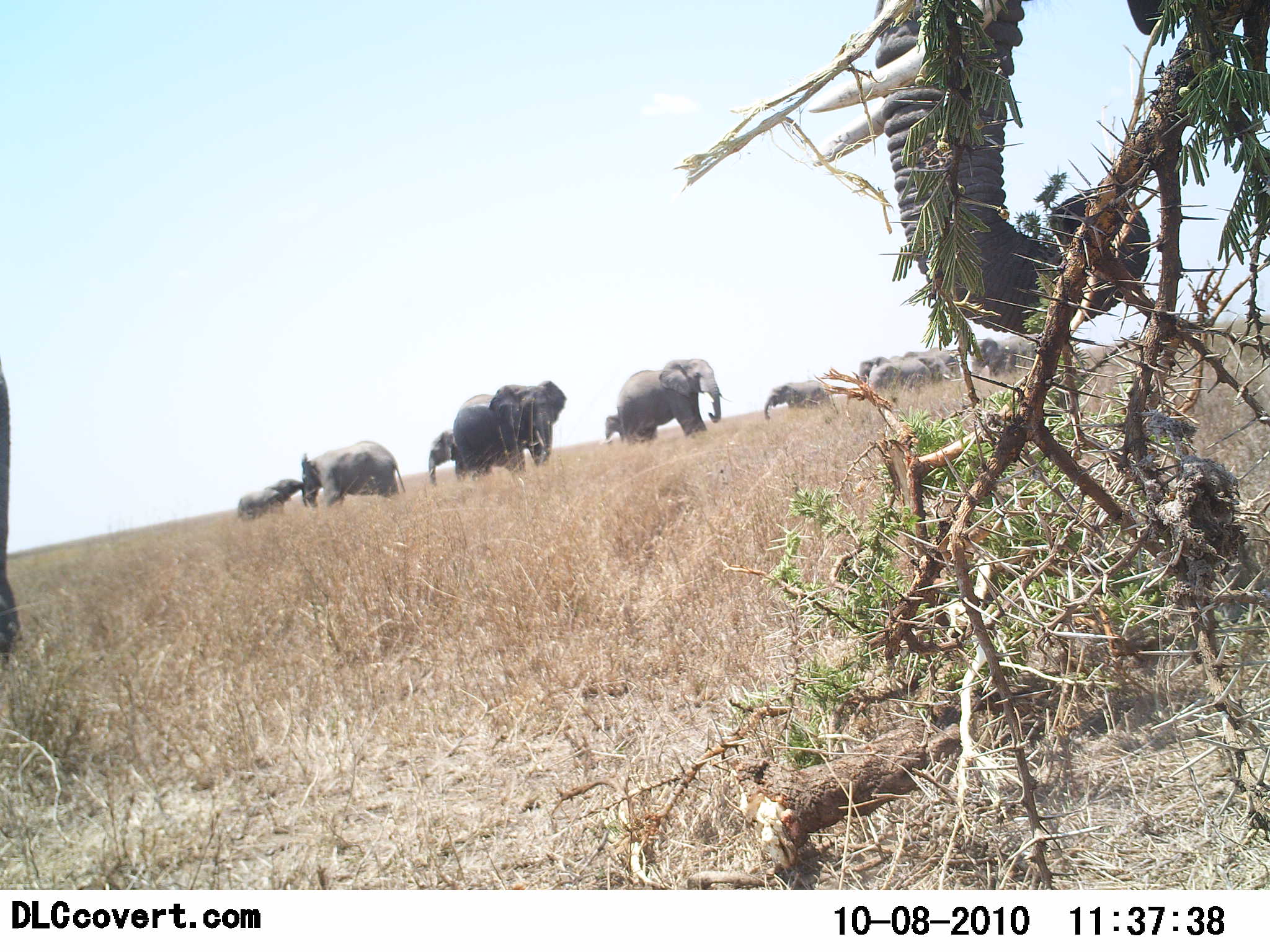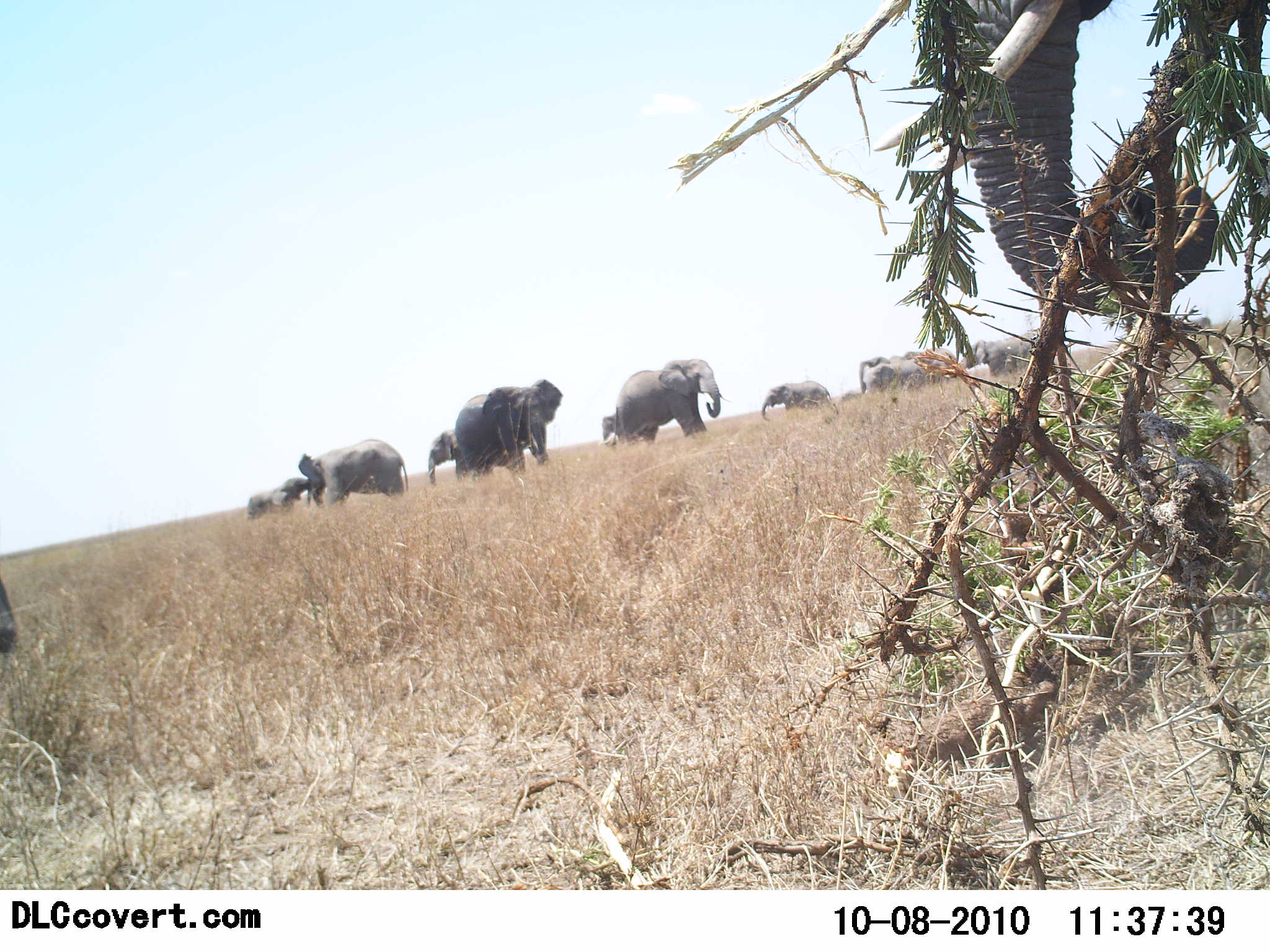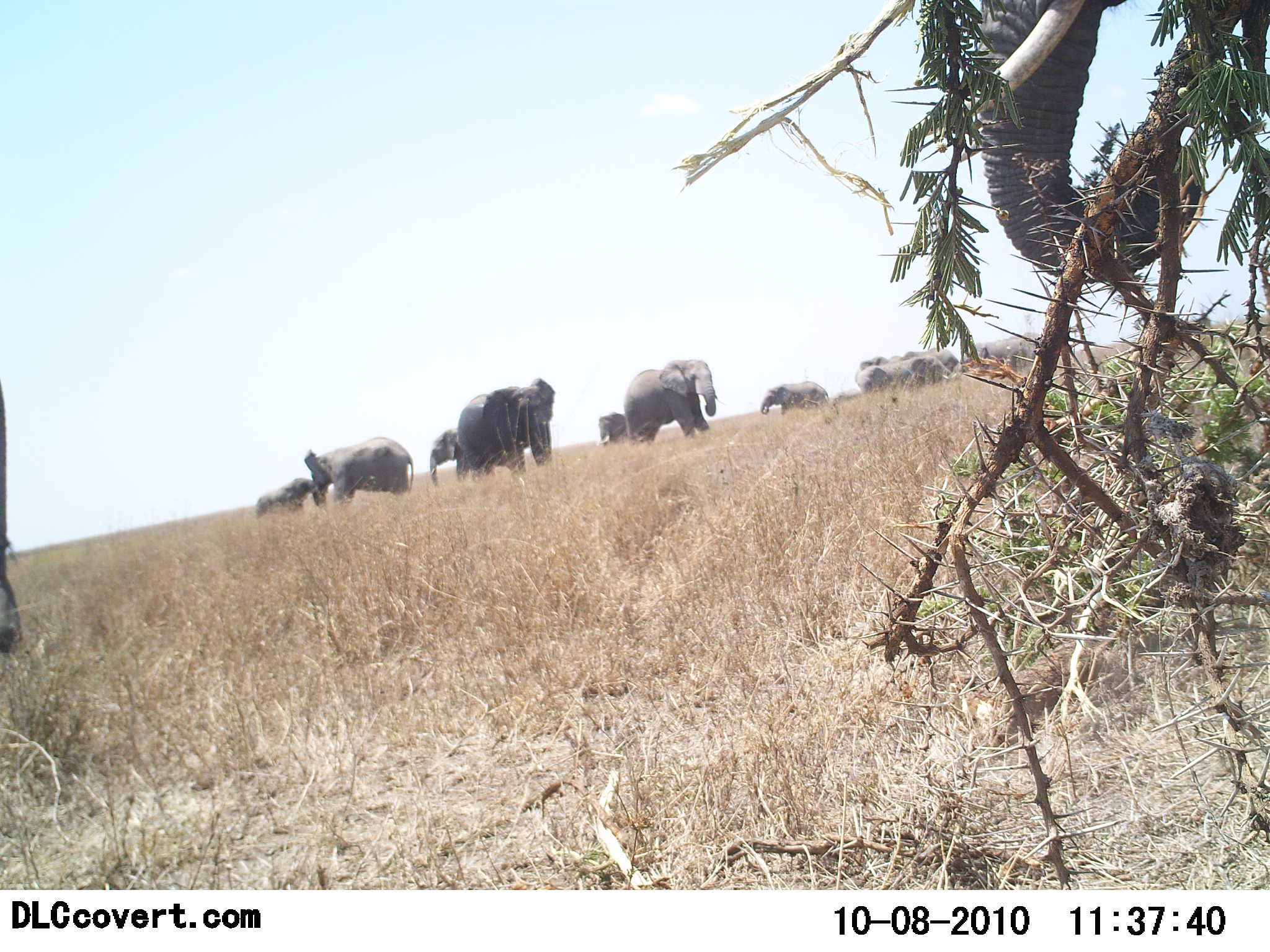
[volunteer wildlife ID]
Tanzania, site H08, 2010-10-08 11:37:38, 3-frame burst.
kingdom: Animalia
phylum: Chordata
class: Mammalia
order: Proboscidea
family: Elephantidae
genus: Loxodonta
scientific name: Loxodonta africana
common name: african bush elephant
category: elephant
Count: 11-50.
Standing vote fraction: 69%.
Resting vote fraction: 0%.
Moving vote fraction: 69%.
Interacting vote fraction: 38%.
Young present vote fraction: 69%.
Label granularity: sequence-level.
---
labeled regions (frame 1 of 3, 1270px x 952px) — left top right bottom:
animal: 452 380 569 482; 616 358 731 447; 298 440 407 507; 0 359 18 663; 762 380 835 420; 238 479 305 521; 427 429 460 487; 604 415 627 443
group: 859 336 1044 397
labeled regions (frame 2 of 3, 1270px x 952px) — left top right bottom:
animal: 452 380 564 482; 616 358 731 447; 299 440 409 505; 245 479 319 521; 762 380 839 420; 427 429 460 487; 0 580 18 663; 602 416 625 444
group: 859 332 1044 397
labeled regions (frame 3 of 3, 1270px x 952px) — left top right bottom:
animal: 457 378 557 480; 623 358 726 447; 304 436 414 504; 0 379 17 663; 254 479 320 521; 759 381 828 421; 428 429 461 487; 598 413 625 444